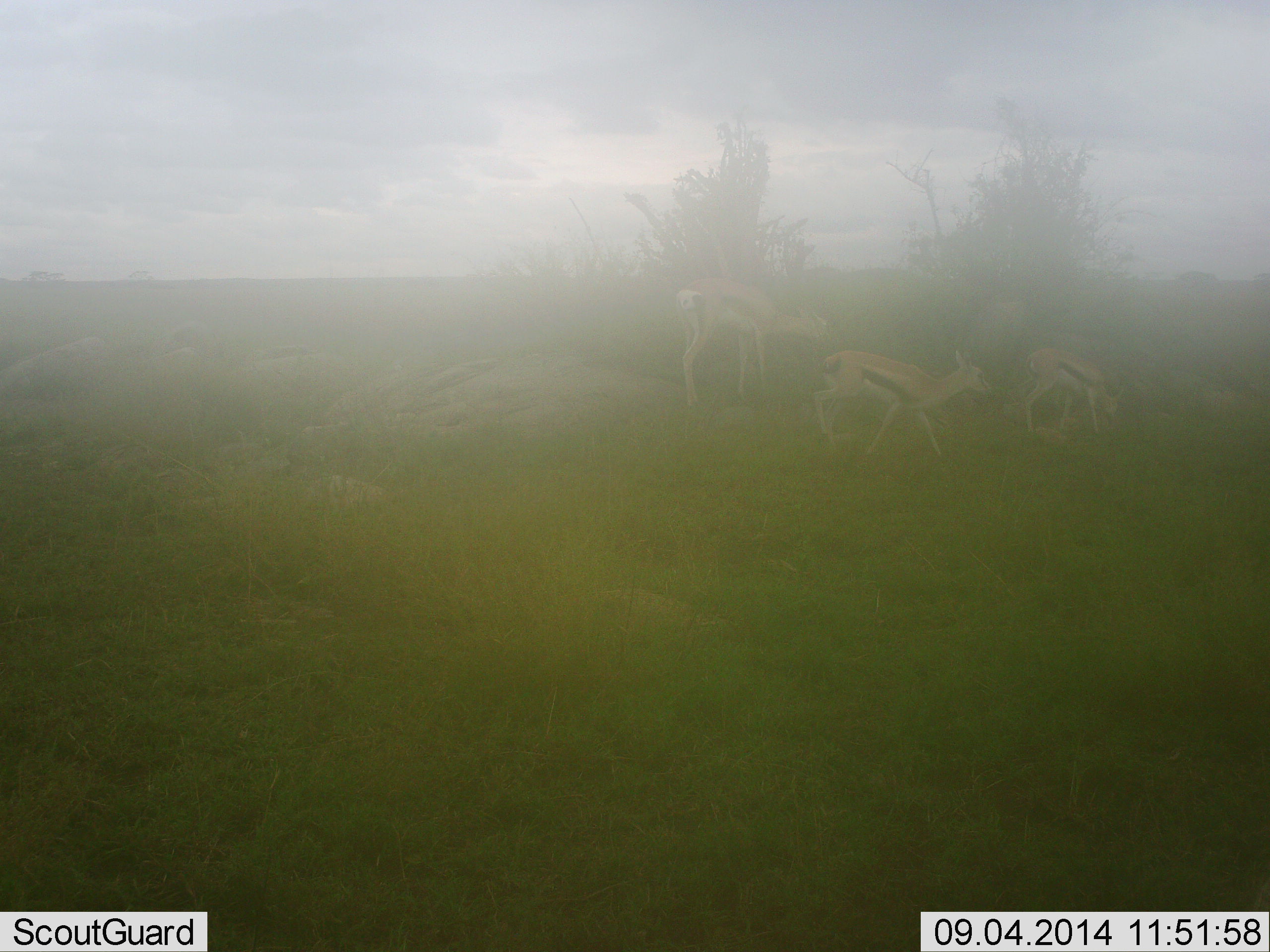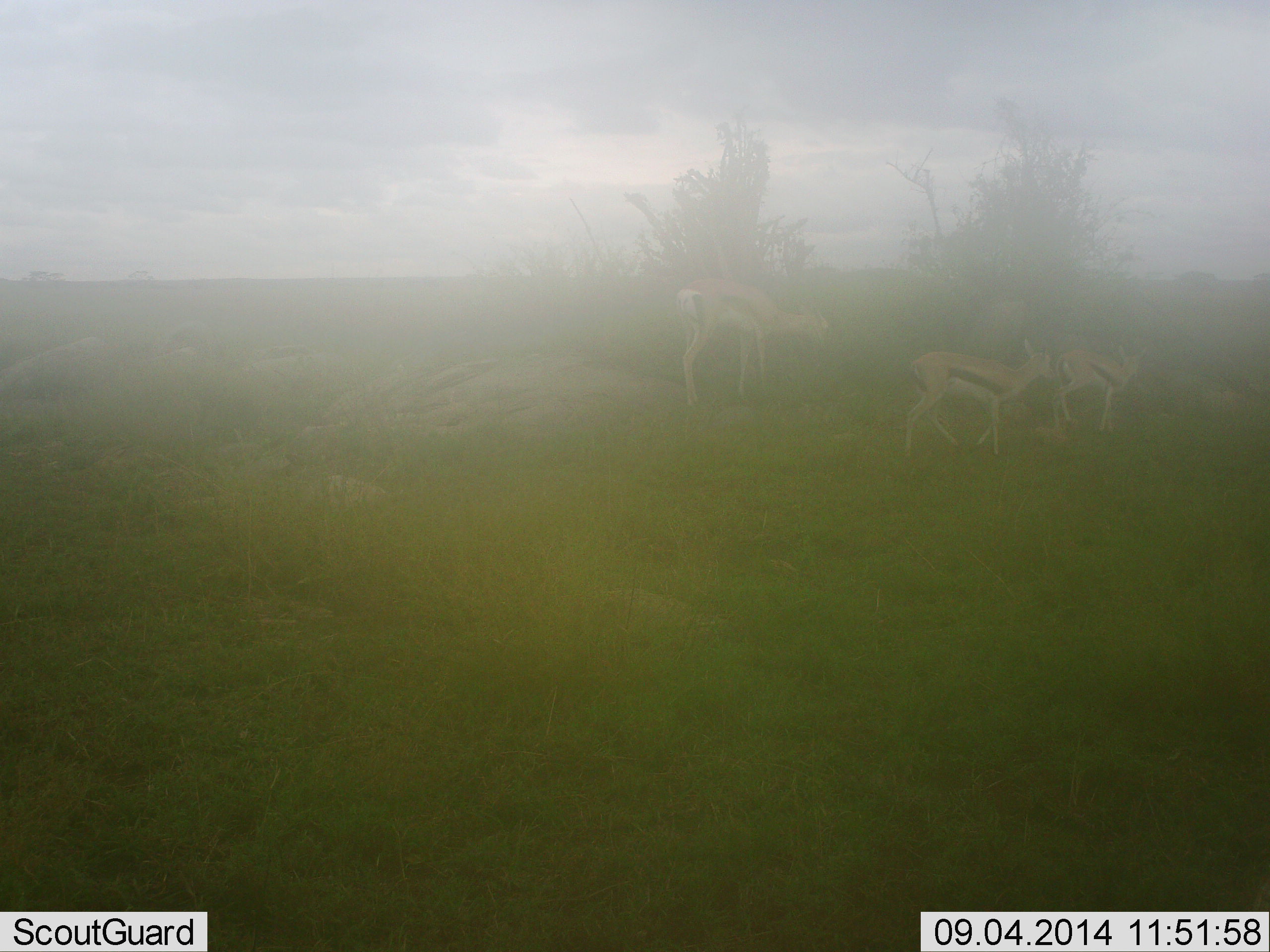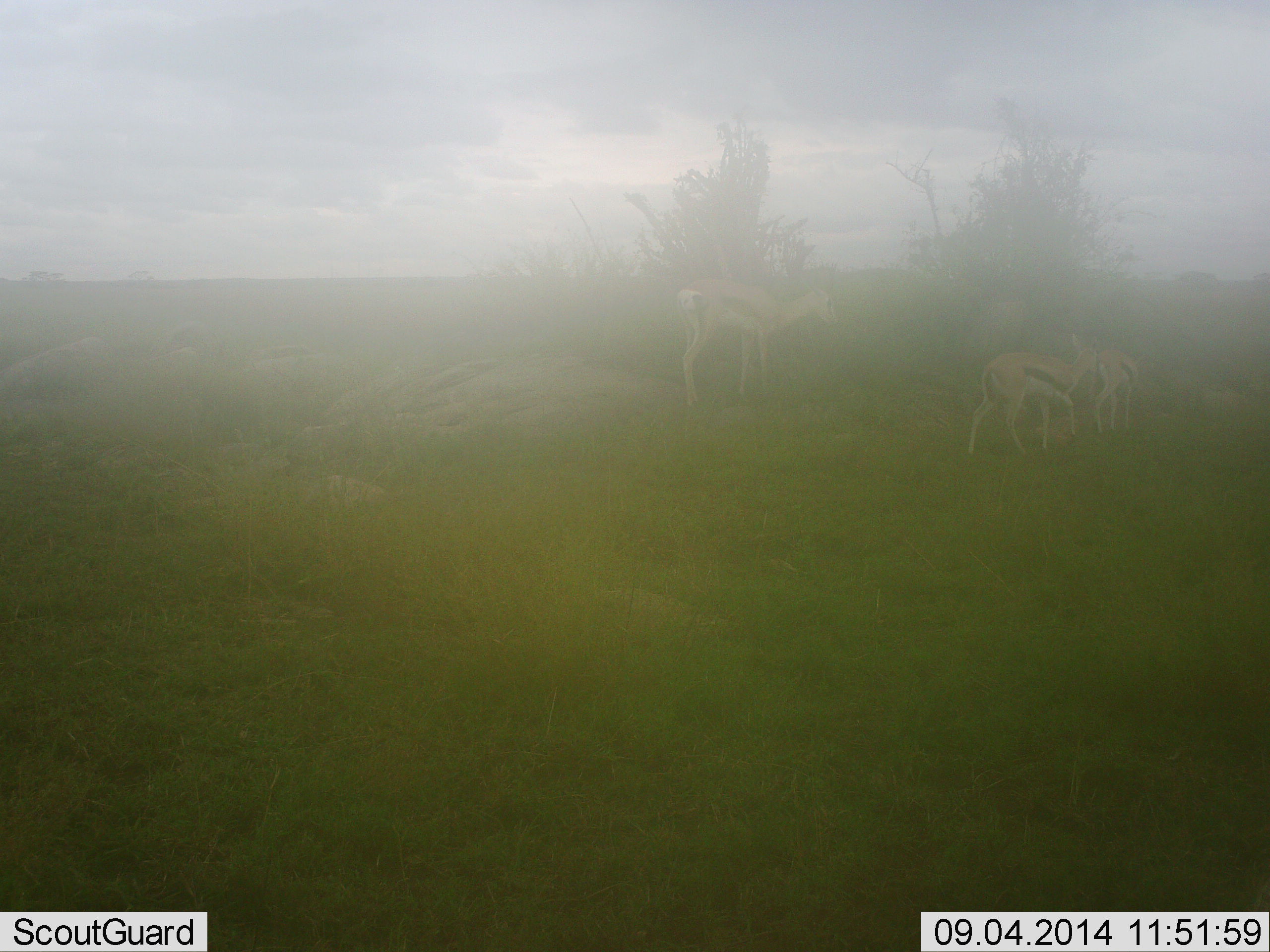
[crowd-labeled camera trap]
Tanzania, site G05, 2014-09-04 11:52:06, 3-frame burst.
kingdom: Animalia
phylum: Chordata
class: Mammalia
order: Artiodactyla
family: Bovidae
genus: Eudorcas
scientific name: Eudorcas thomsonii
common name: thomson's gazelle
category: gazellethomsons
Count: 3.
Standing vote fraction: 80%.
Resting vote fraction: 0%.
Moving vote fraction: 90%.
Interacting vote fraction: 0%.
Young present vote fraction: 30%.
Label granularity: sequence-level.